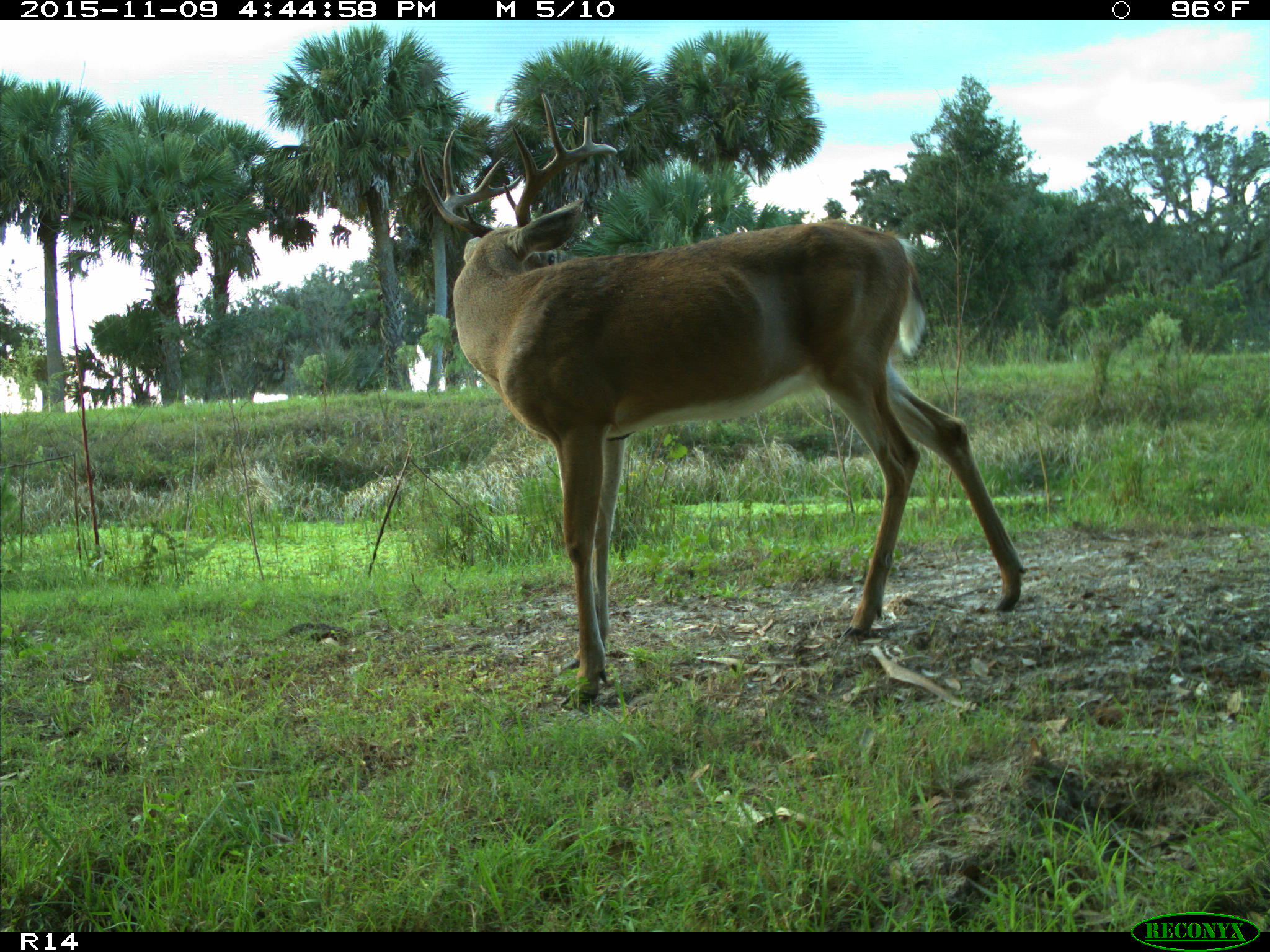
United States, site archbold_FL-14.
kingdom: Animalia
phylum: Chordata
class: Mammalia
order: Artiodactyla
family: Cervidae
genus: Odocoileus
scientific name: Odocoileus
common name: deer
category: unidentified deer